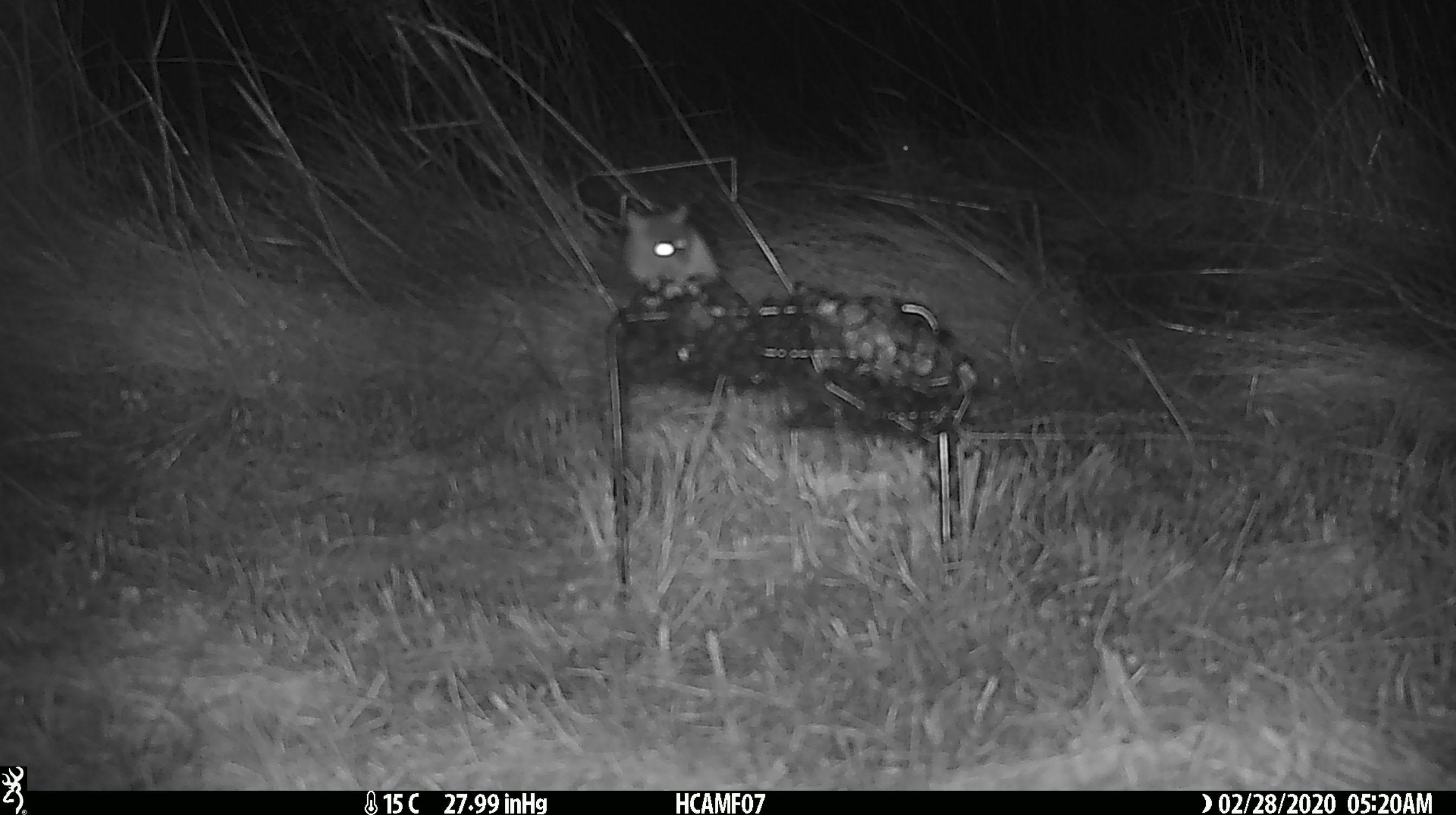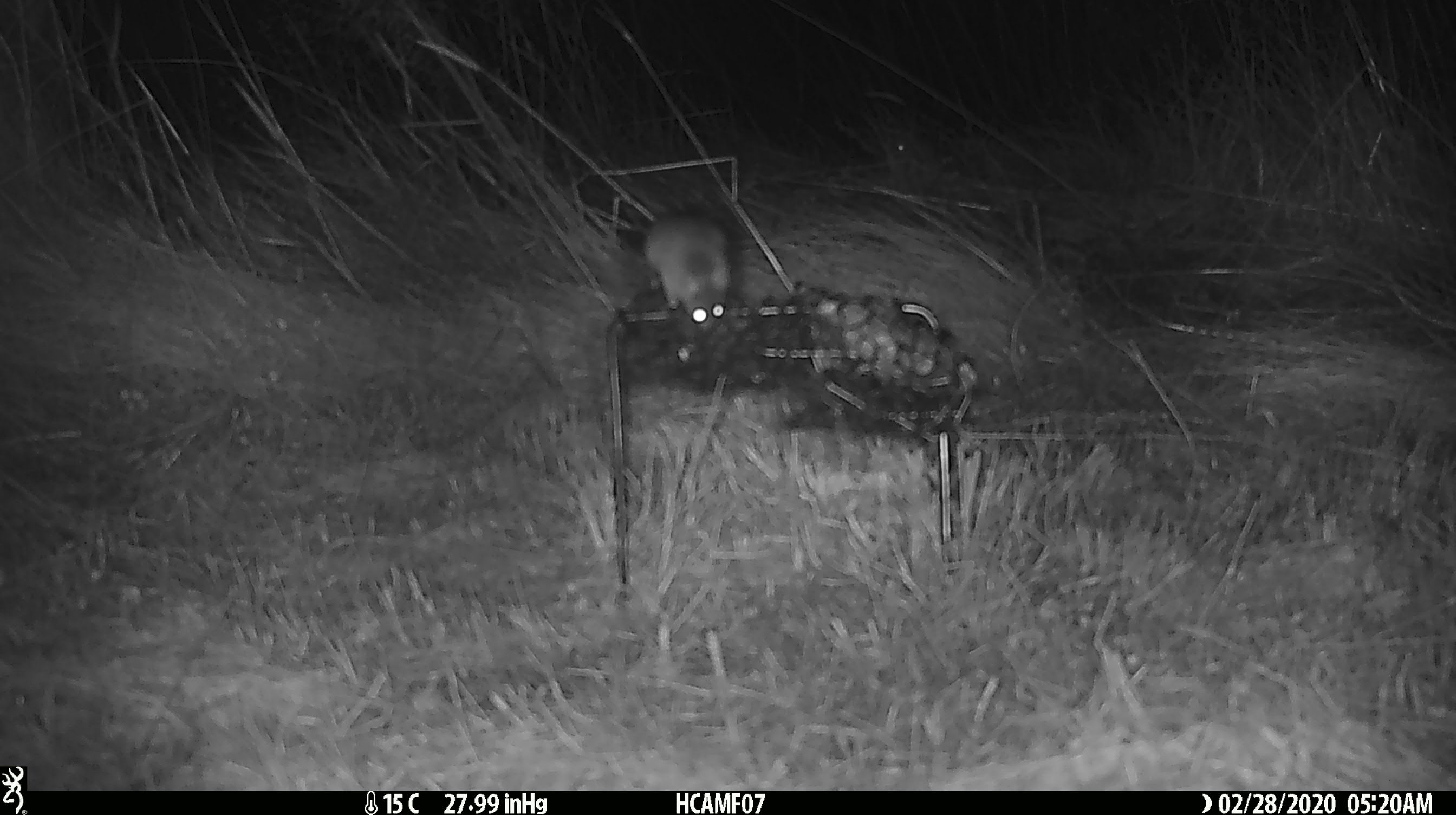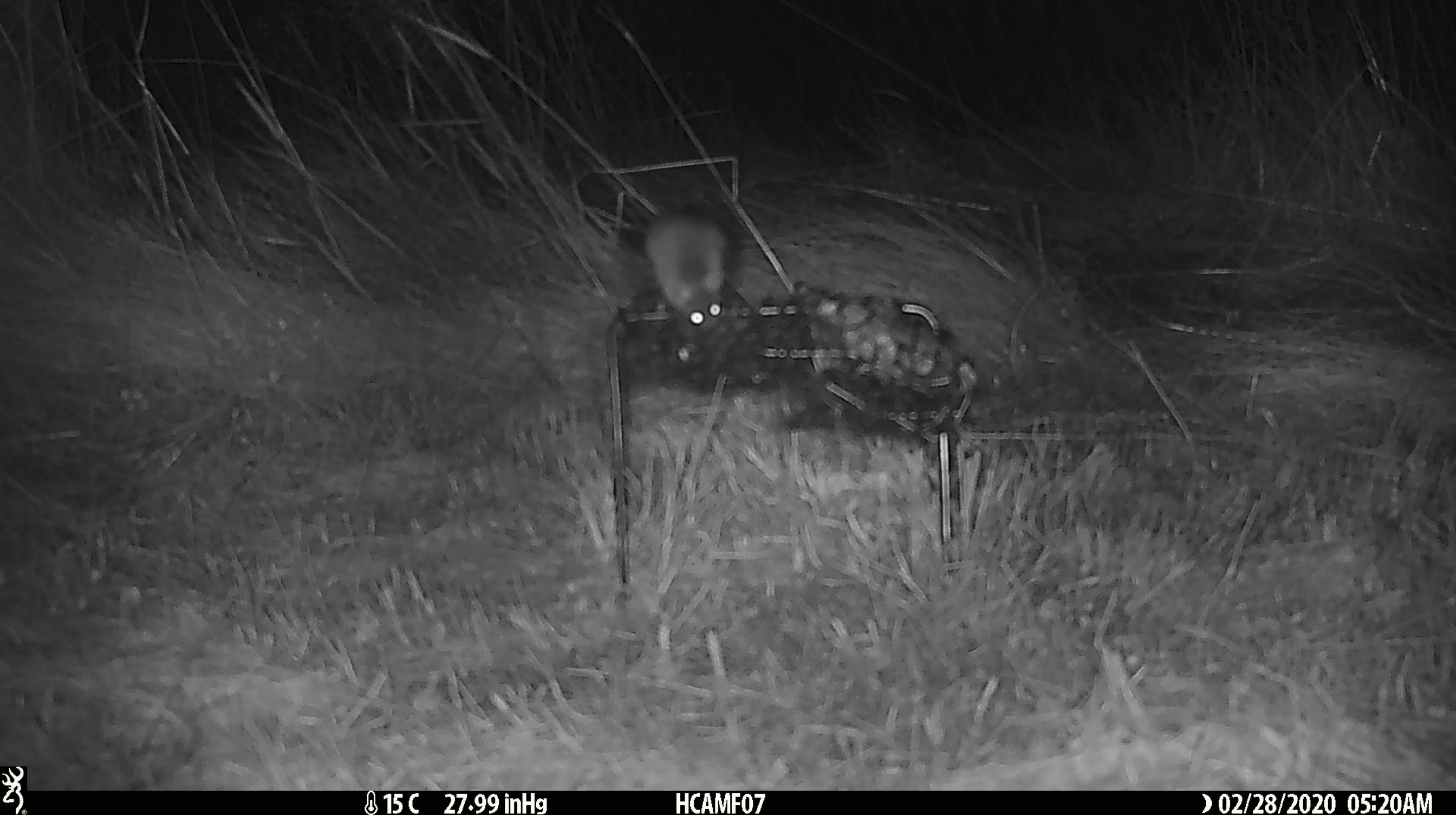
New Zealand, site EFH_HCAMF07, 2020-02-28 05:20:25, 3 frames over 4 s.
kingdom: Animalia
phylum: Chordata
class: Mammalia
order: Rodentia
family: Muridae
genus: Mus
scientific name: Mus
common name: mouse